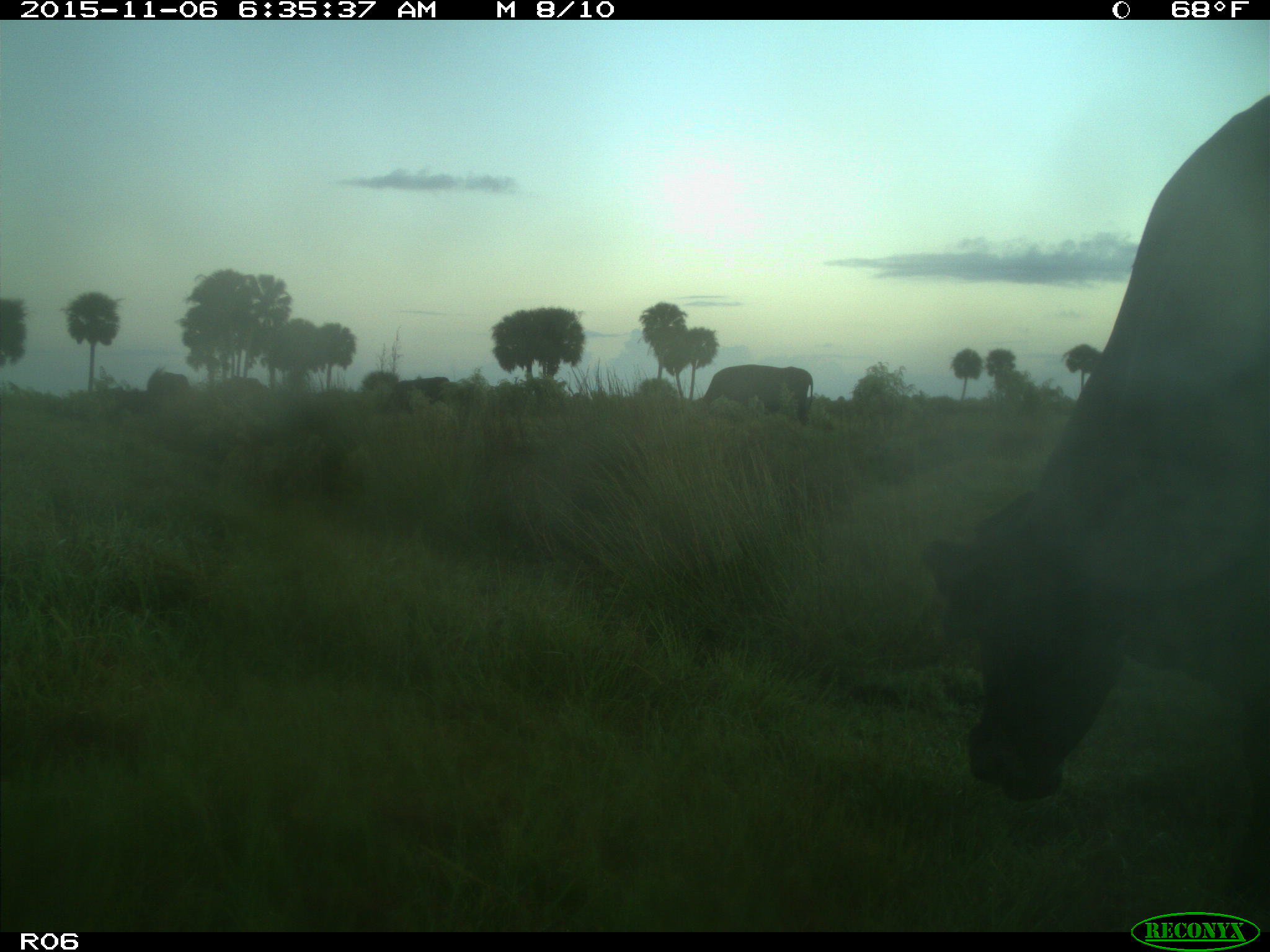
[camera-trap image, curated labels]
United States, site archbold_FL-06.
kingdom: Animalia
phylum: Chordata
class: Mammalia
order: Artiodactyla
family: Bovidae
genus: Bos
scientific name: Bos taurus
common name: domestic cow